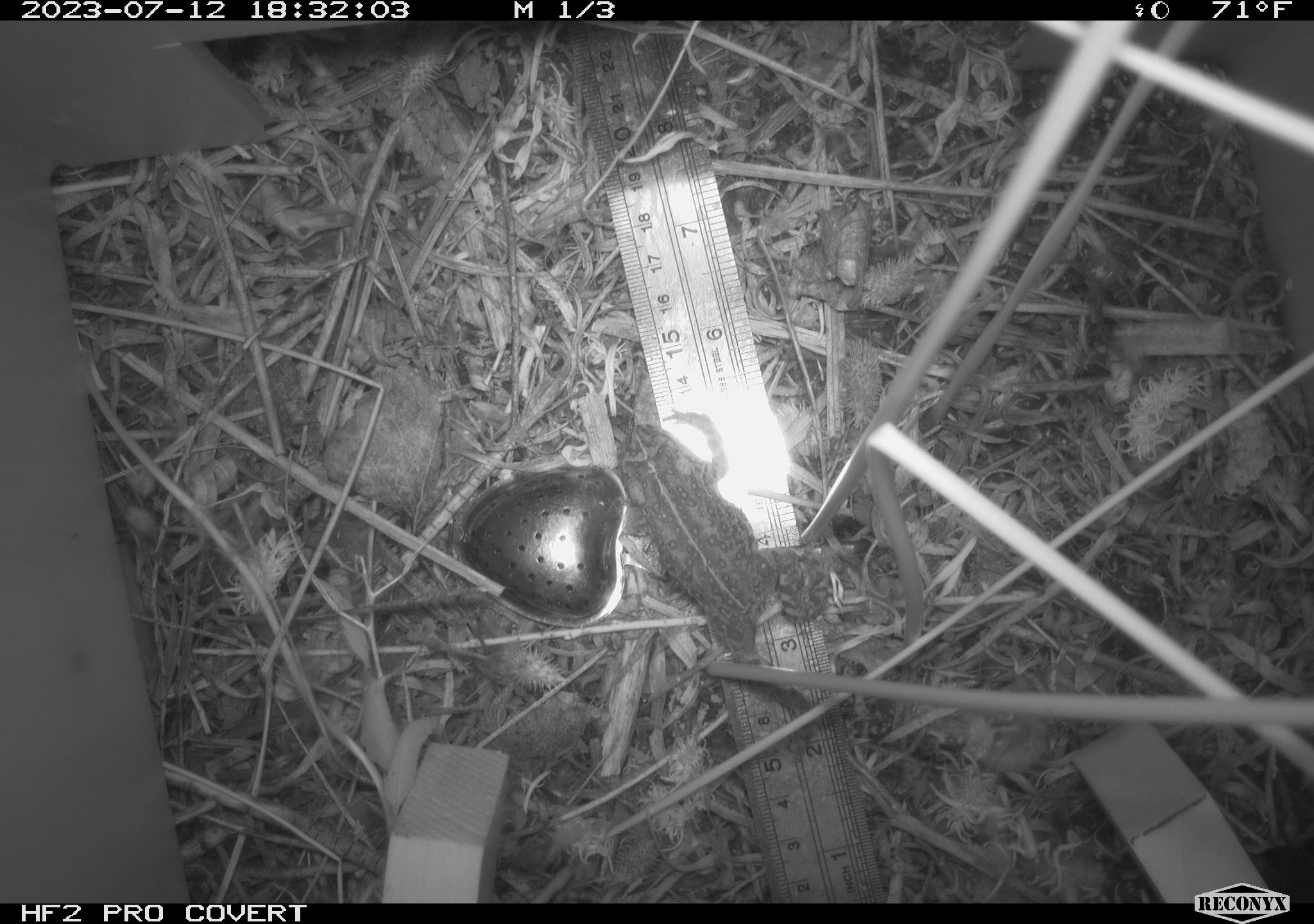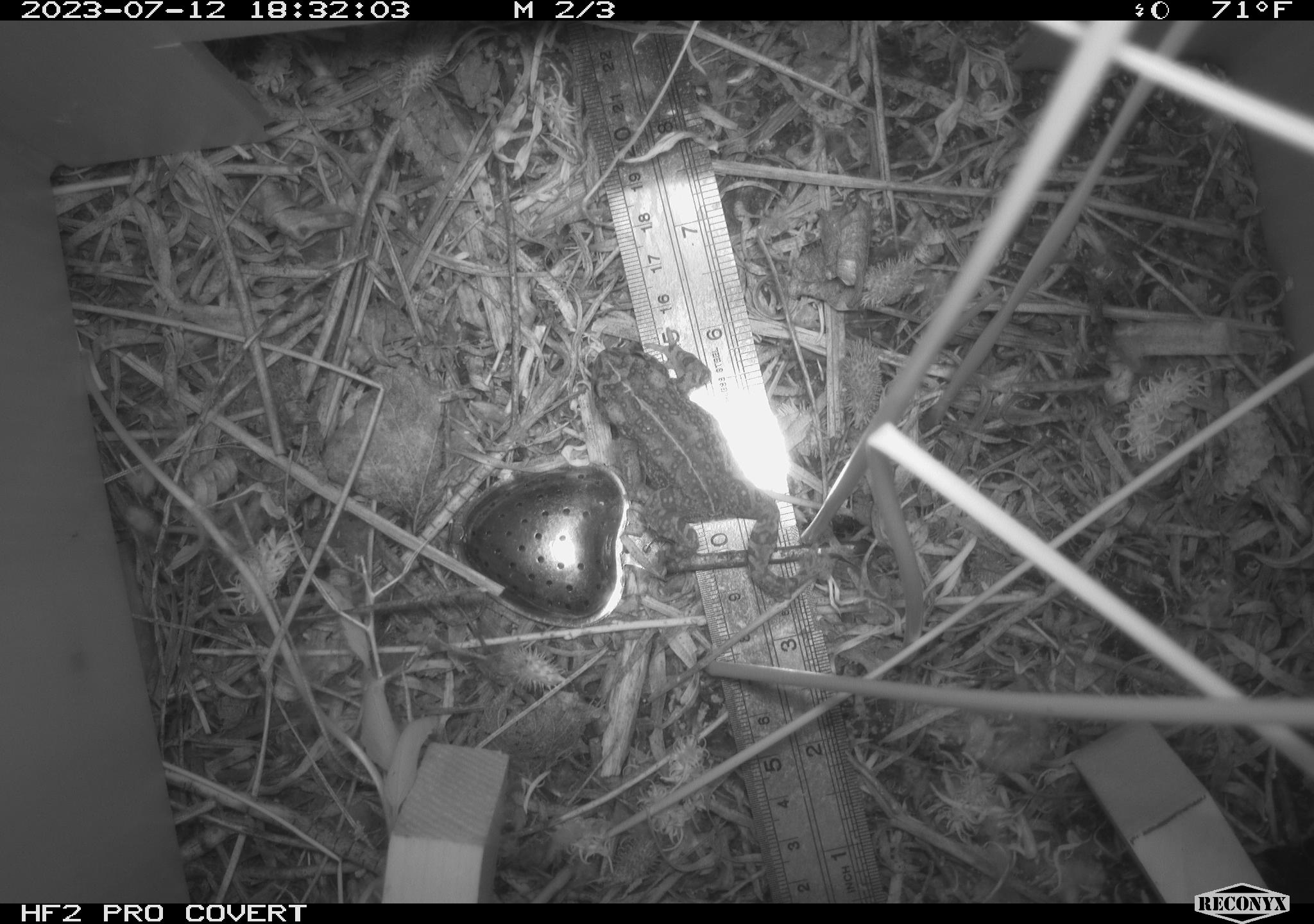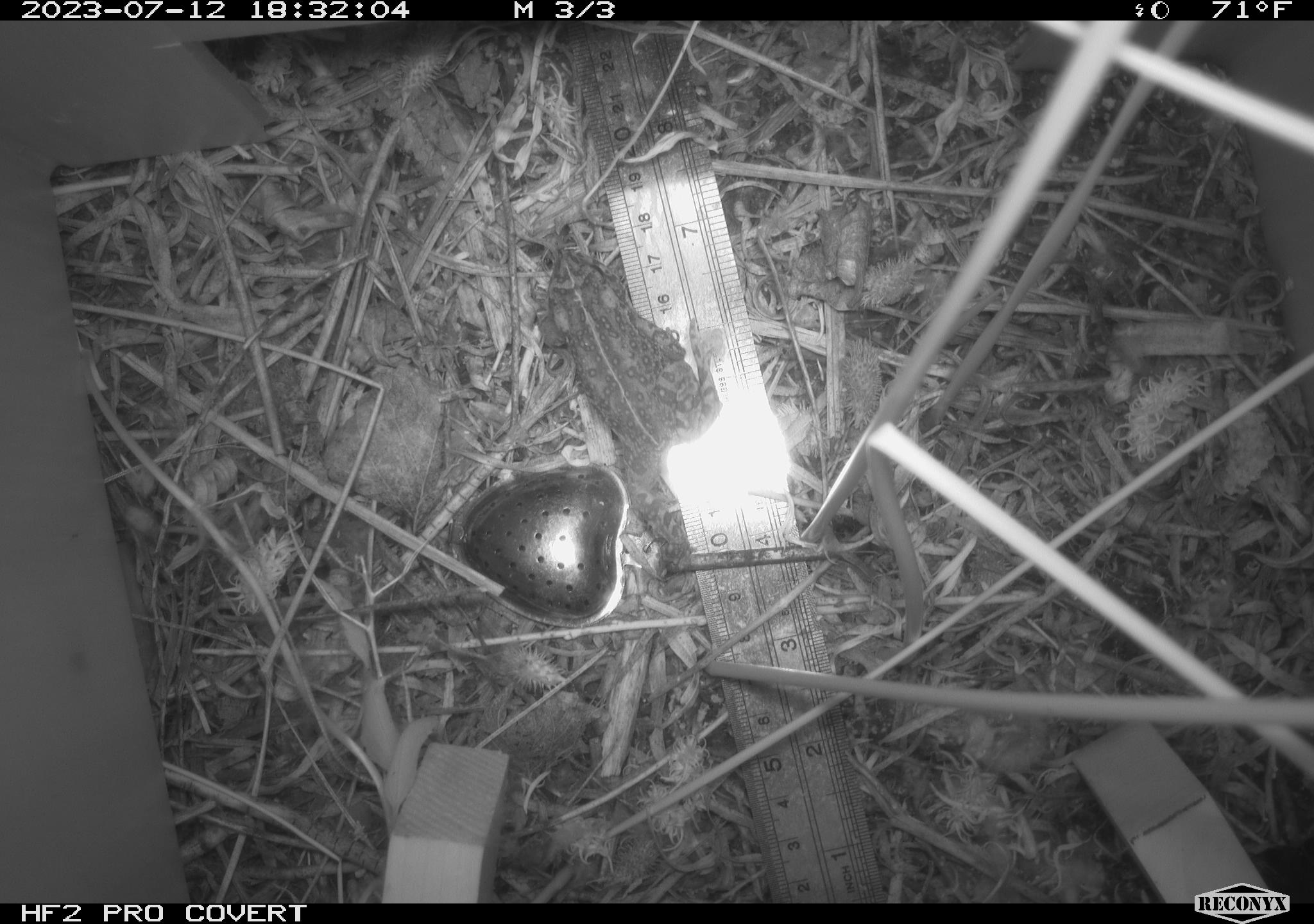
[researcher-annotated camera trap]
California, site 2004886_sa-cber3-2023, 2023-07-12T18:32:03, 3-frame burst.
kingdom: Animalia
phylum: Chordata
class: Amphibia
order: Anura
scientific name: Anura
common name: frogs